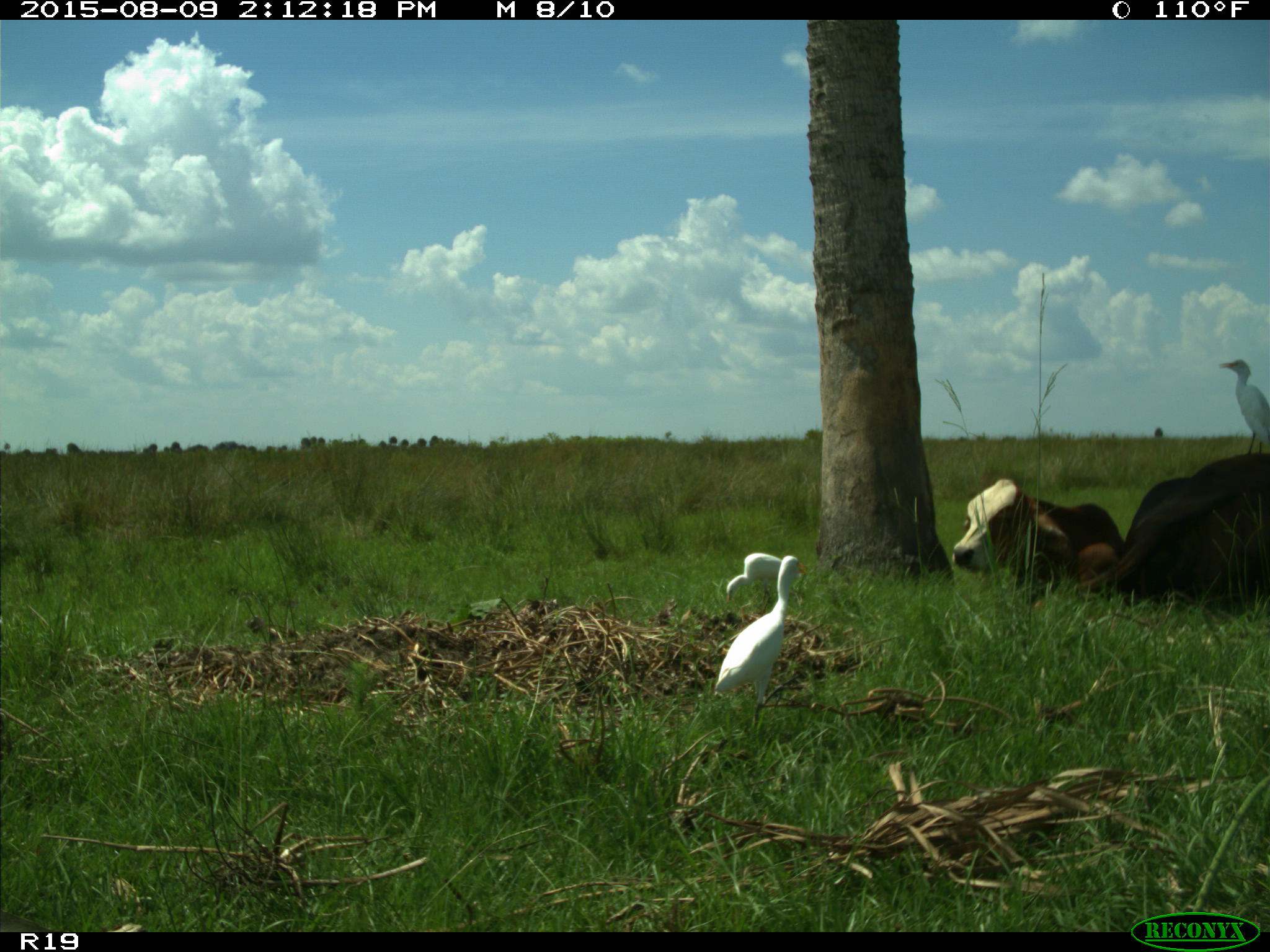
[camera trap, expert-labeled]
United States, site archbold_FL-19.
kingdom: Animalia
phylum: Chordata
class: Mammalia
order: Artiodactyla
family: Bovidae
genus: Bos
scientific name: Bos taurus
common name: domestic cow